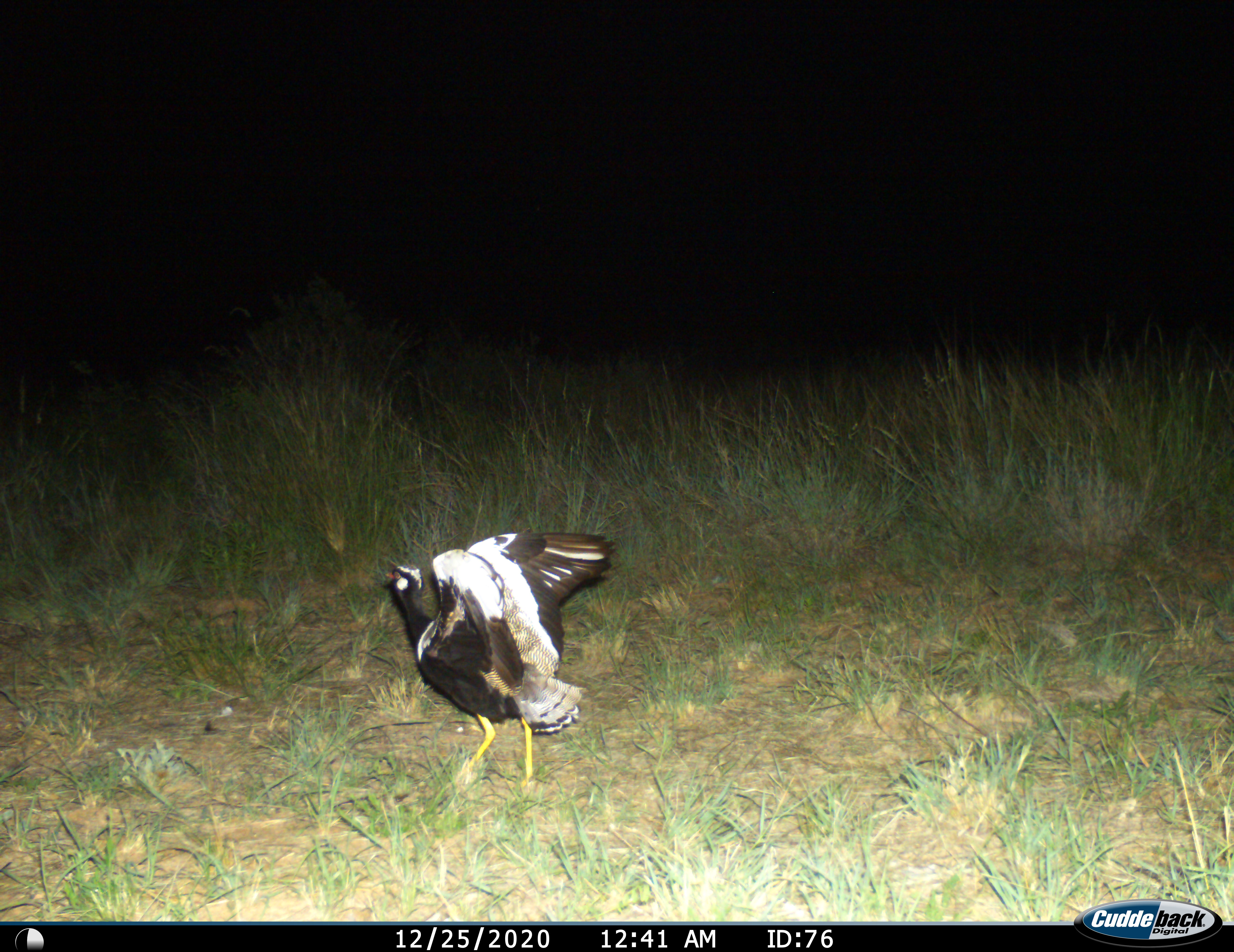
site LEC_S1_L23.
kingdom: Animalia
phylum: Chordata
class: Aves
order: Otidiformes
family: Otididae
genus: Eupodotis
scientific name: Eupodotis afraoides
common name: white-quilled bustard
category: bustardwhitequilled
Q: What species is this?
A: Bustardwhitequilled (white-quilled bustard) (Eupodotis afraoides).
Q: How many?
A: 1.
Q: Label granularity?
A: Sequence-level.